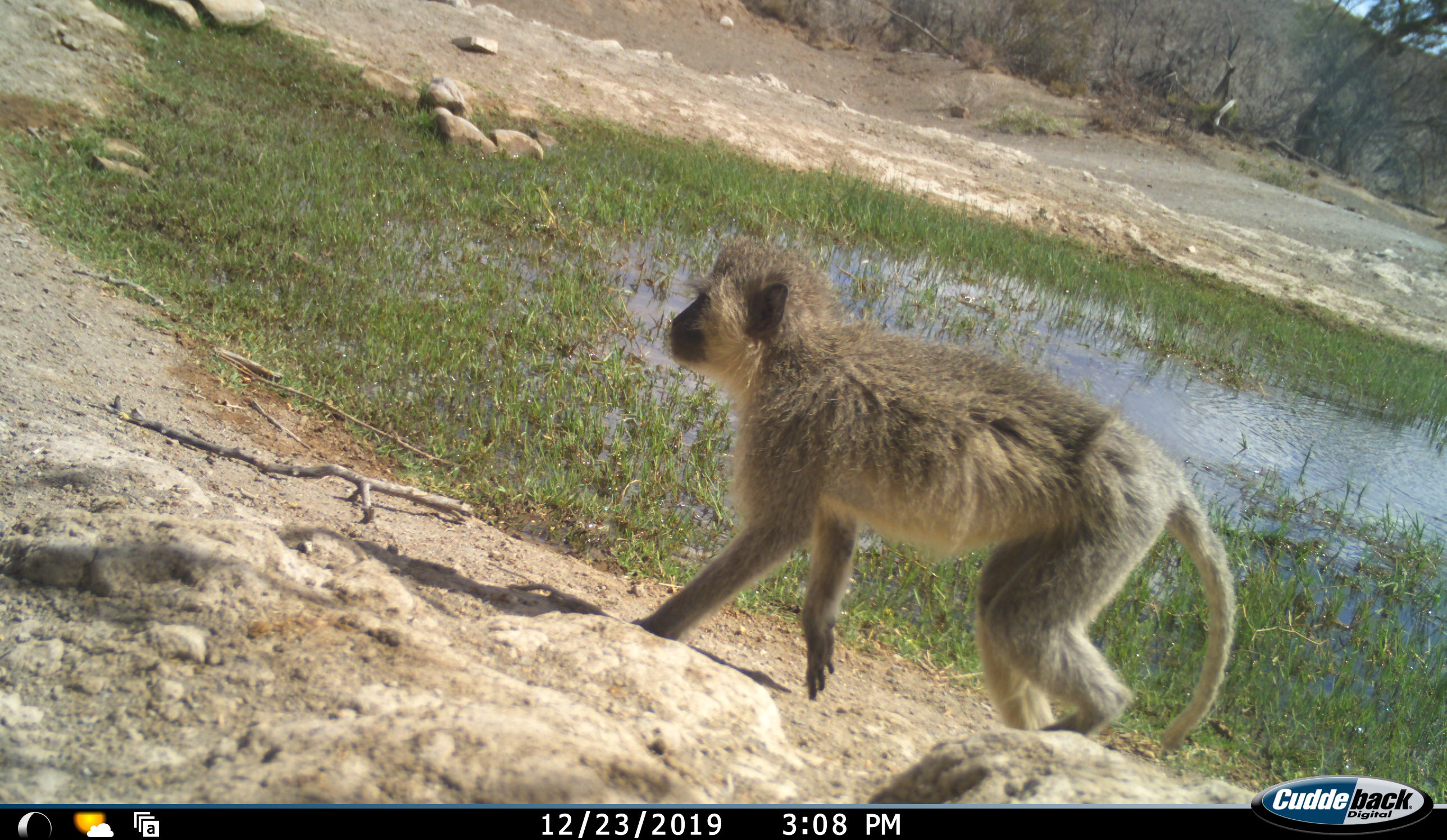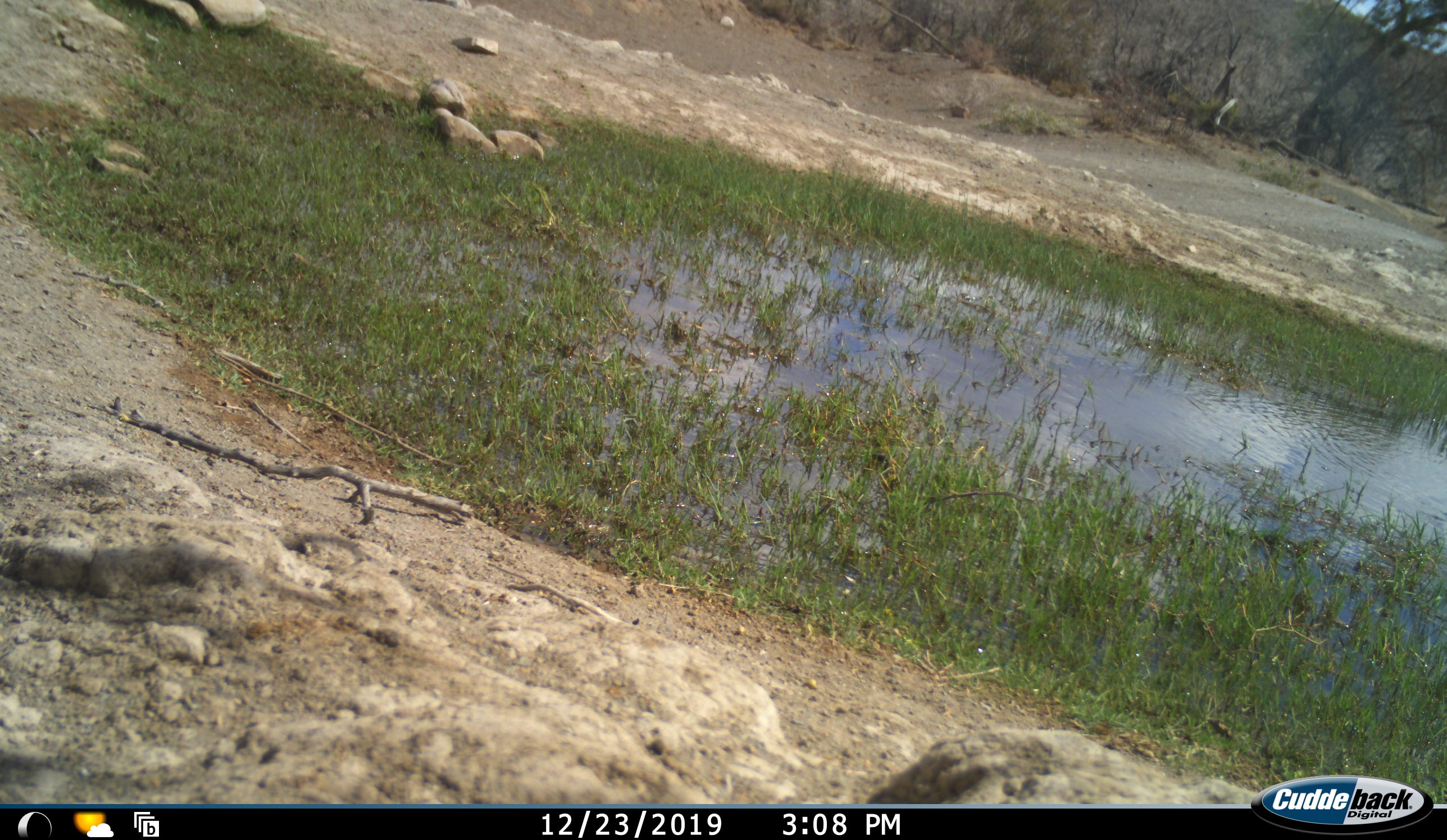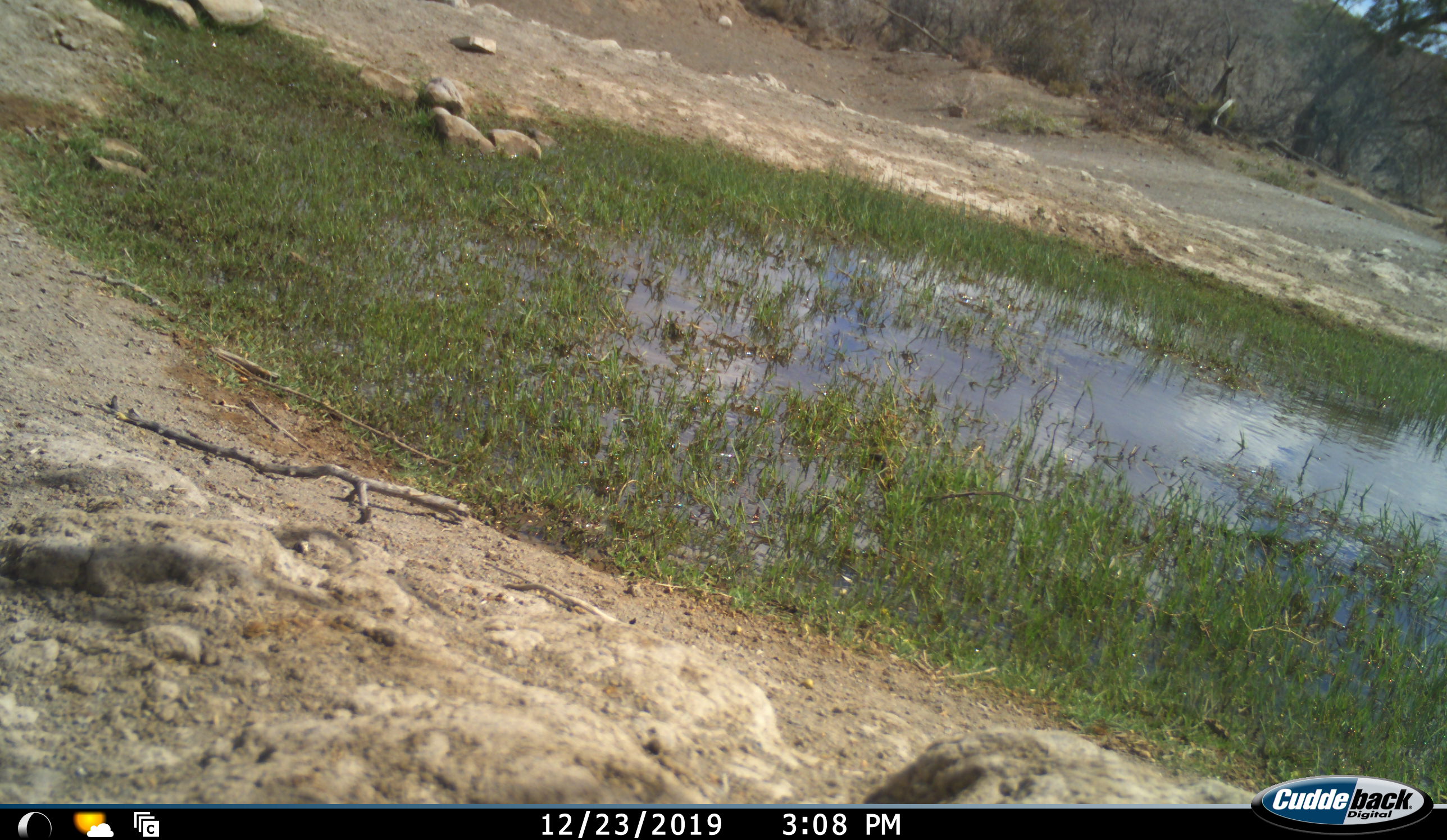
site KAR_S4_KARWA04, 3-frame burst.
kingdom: Animalia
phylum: Chordata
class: Mammalia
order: Primates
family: Cercopithecidae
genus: Chlorocebus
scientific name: Chlorocebus pygerythrus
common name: vervet monkey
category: monkeyvervet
Monkeyvervet (vervet monkey) (Chlorocebus pygerythrus), count 1. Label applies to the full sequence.